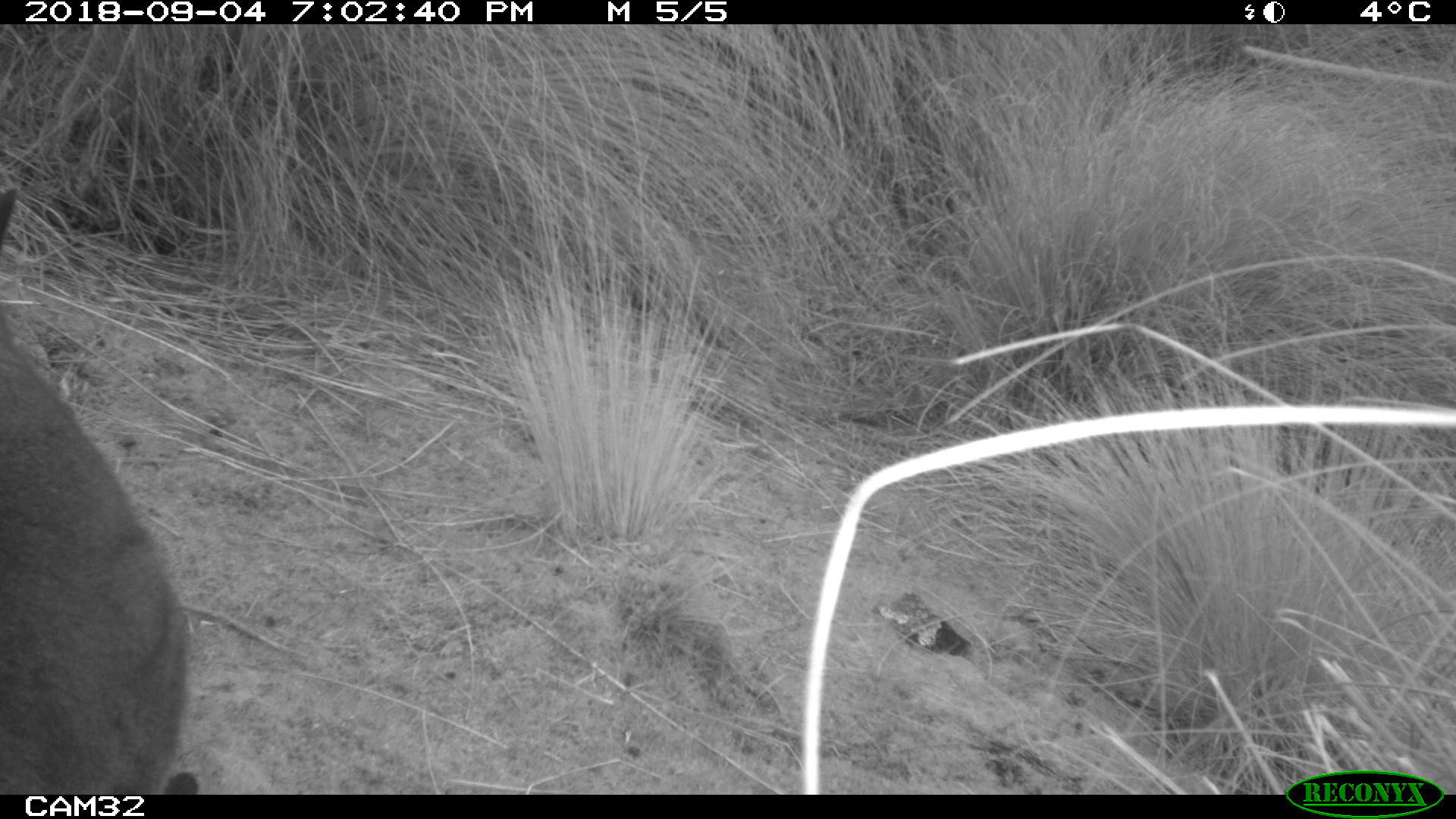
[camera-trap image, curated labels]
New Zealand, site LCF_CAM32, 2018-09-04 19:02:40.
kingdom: Animalia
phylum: Chordata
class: Mammalia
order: Diprotodontia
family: Macropodidae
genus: Notamacropus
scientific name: Notamacropus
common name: wallaby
Wallaby (Notamacropus).